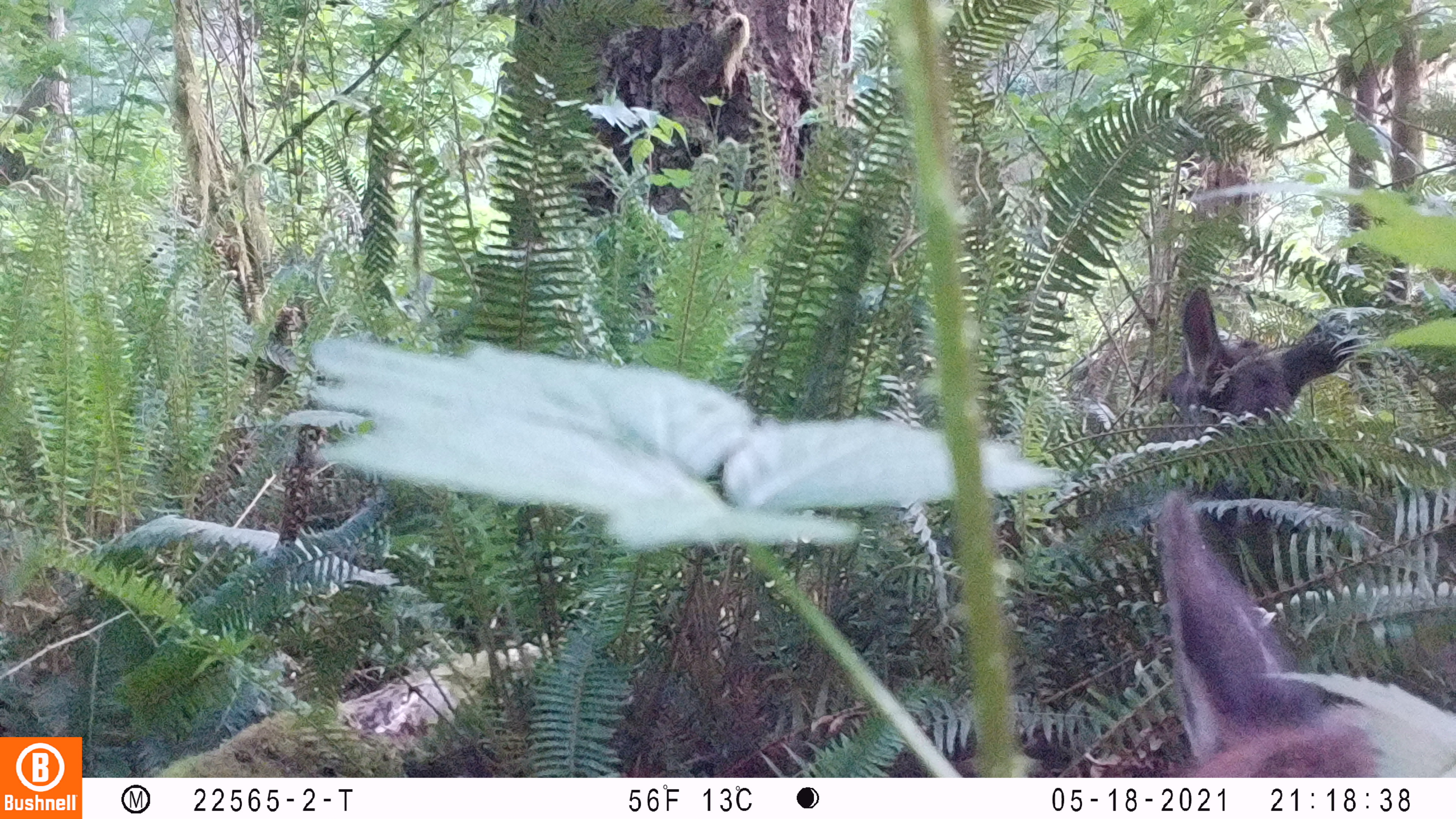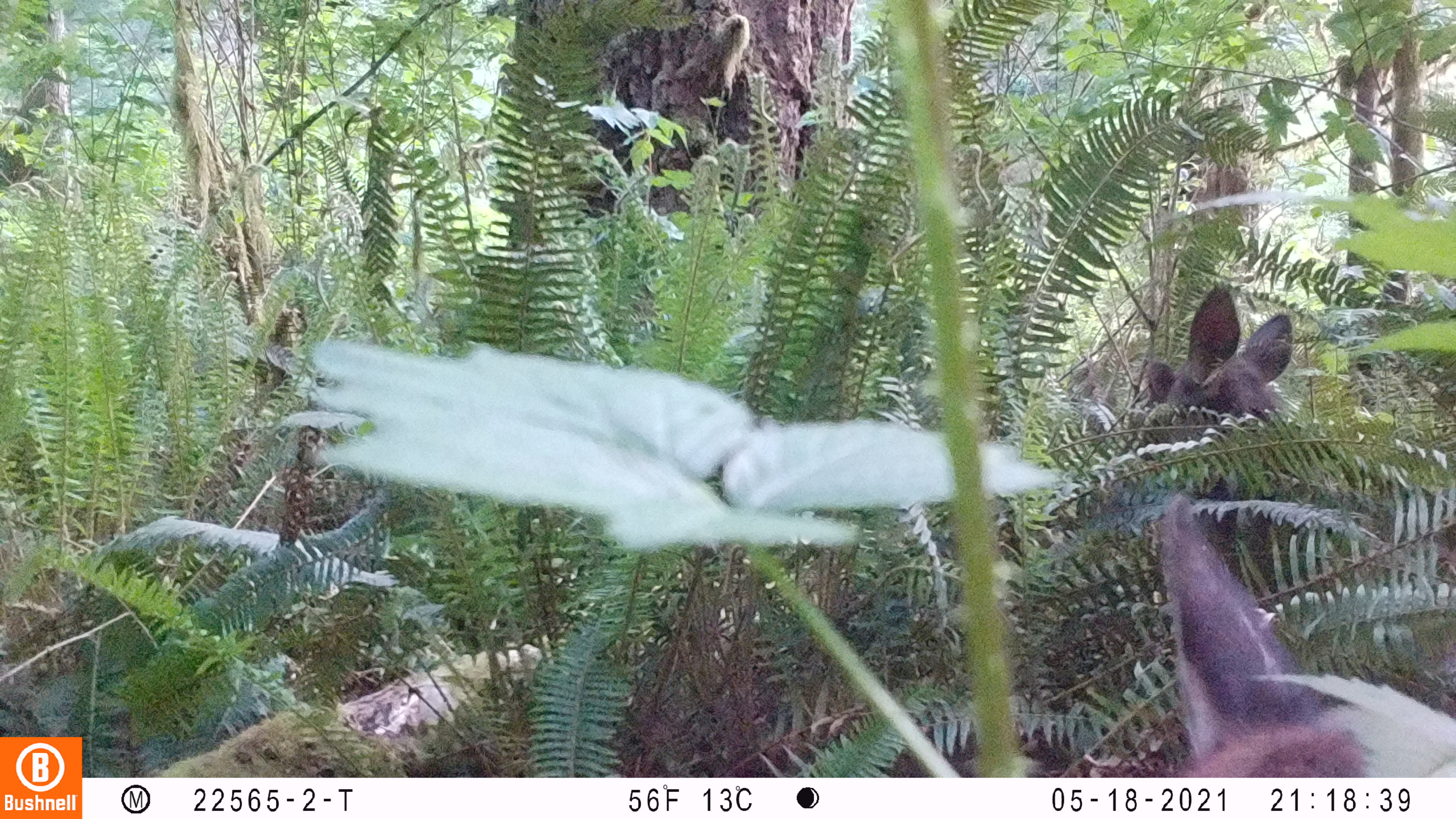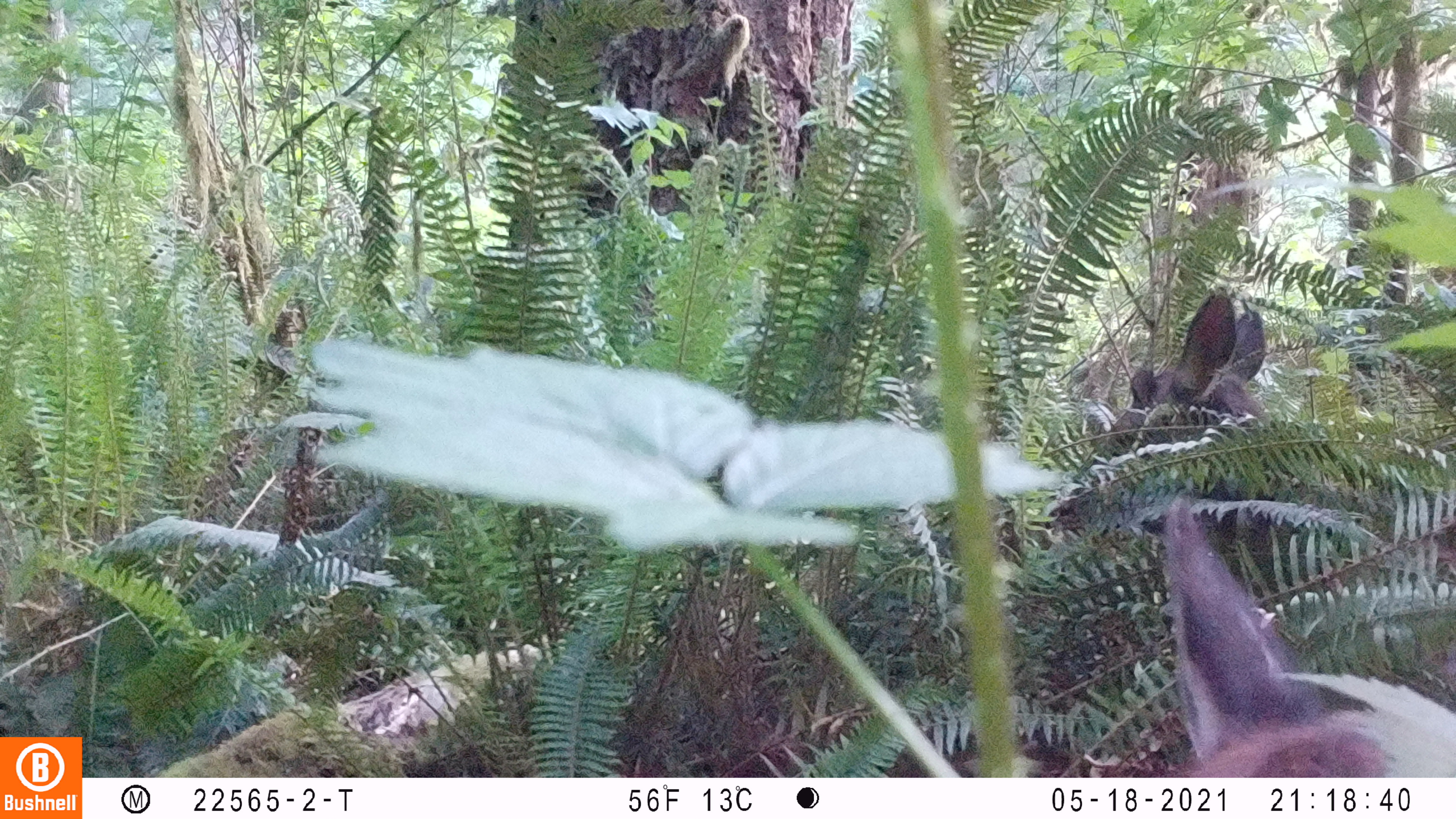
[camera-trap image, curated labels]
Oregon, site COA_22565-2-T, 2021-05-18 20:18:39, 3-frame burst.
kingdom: Animalia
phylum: Chordata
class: Mammalia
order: Artiodactyla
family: Cervidae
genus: Cervus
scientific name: Cervus canadensis roosevelti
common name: roosevelt elk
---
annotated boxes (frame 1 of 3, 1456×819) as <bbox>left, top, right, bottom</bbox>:
roosevelt elk: <bbox>1152, 282, 1353, 419</bbox>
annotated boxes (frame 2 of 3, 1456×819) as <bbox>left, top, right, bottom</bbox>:
roosevelt elk: <bbox>1141, 275, 1302, 418</bbox>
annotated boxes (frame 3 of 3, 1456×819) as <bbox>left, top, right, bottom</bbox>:
roosevelt elk: <bbox>1099, 283, 1269, 448</bbox>